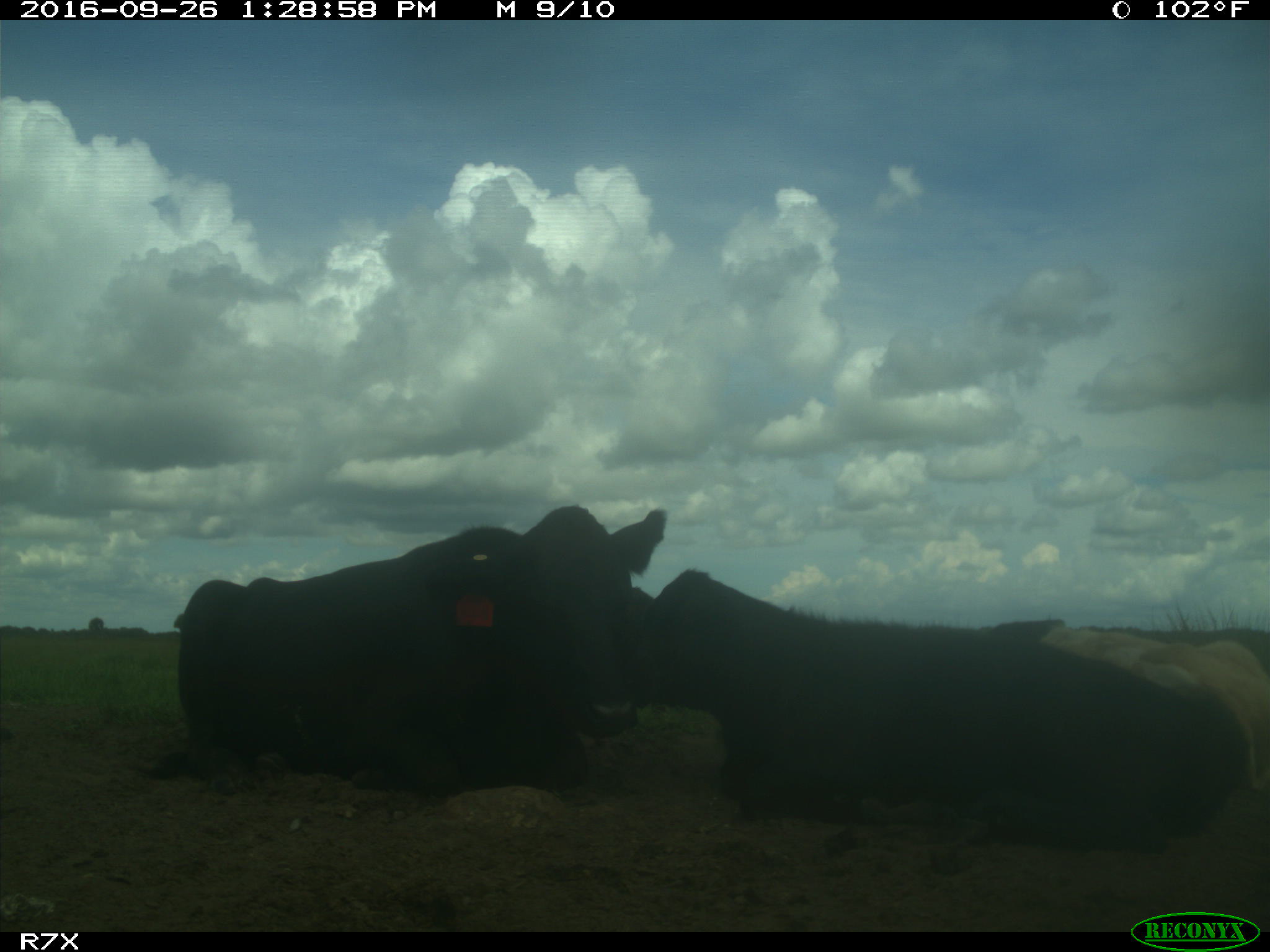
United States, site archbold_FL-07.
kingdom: Animalia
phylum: Chordata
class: Mammalia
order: Artiodactyla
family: Bovidae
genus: Bos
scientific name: Bos taurus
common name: domestic cow